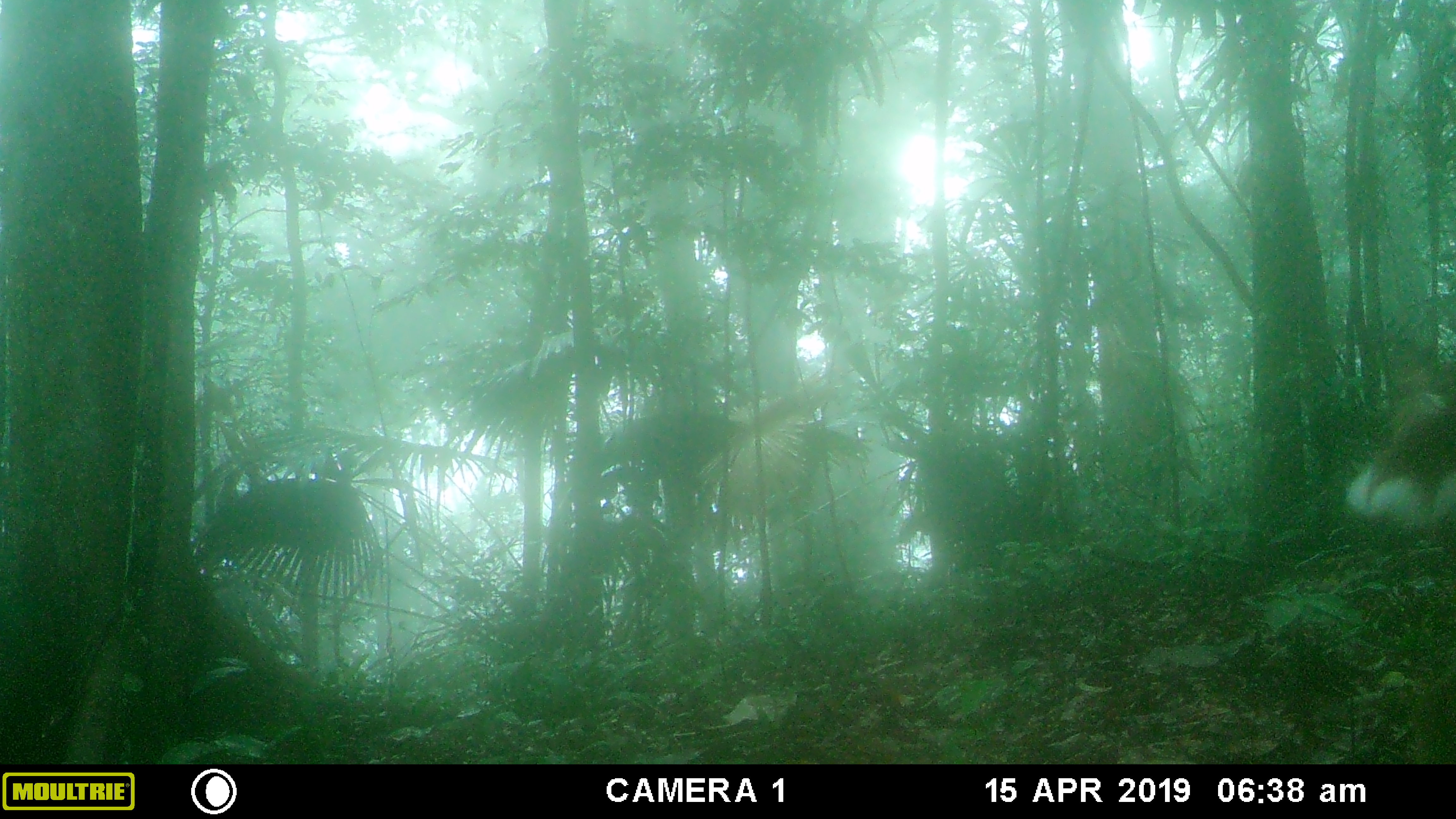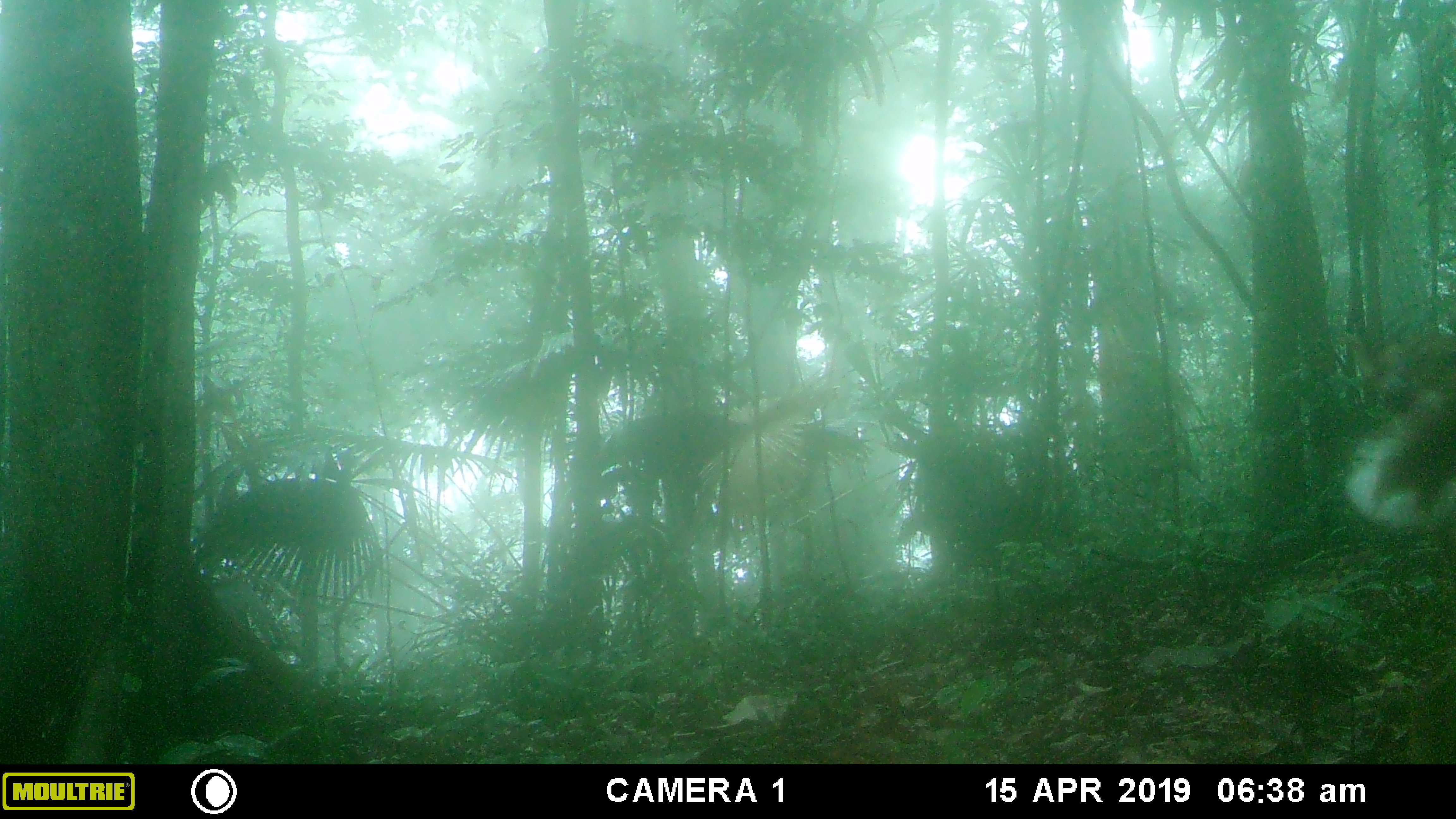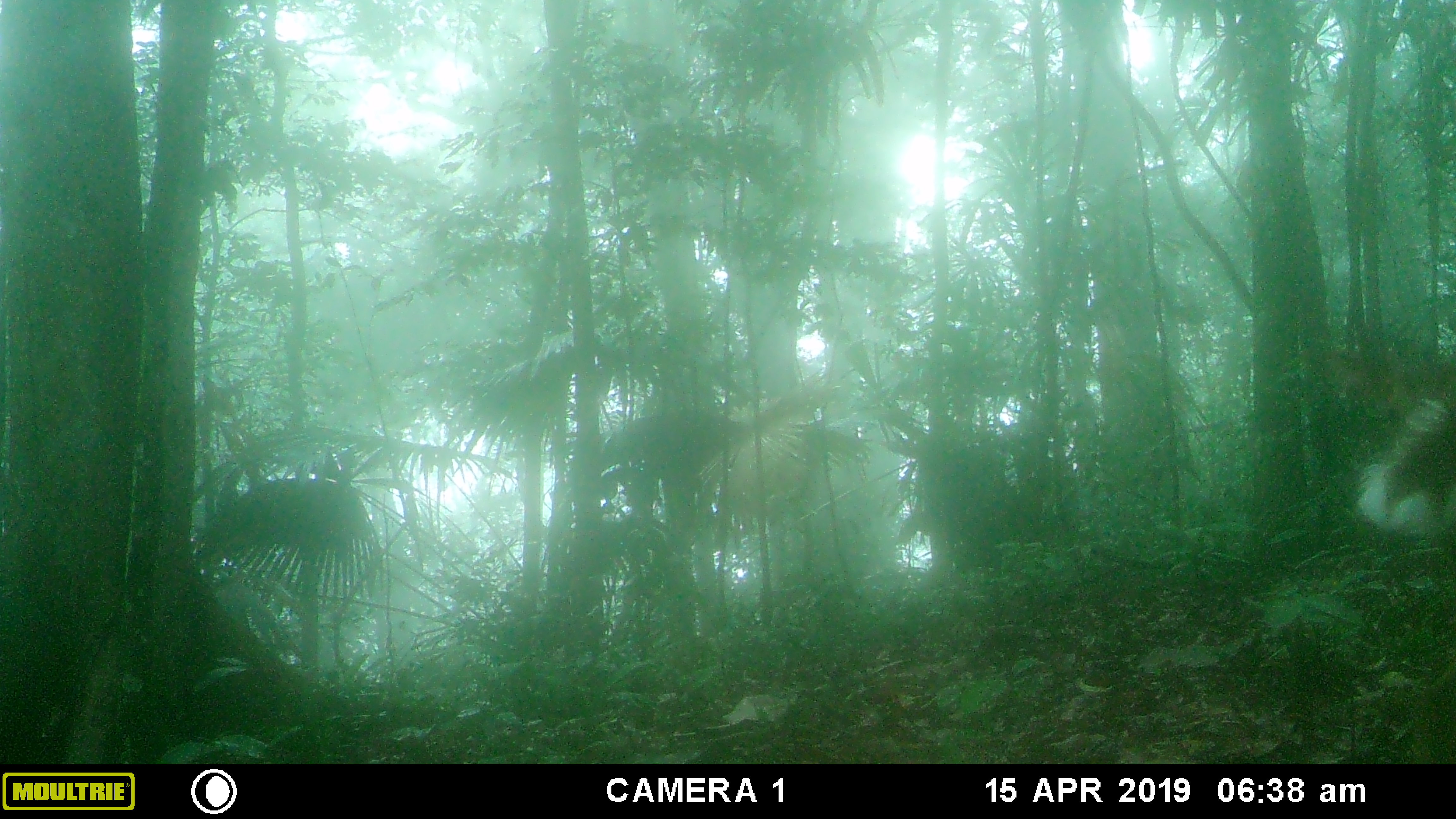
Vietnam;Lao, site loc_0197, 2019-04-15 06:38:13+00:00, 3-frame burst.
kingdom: Animalia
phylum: Chordata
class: Mammalia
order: Artiodactyla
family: Cervidae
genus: Muntiacus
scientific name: Muntiacus vuquangensis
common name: large-antlered muntjac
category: large antlered muntjac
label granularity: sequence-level